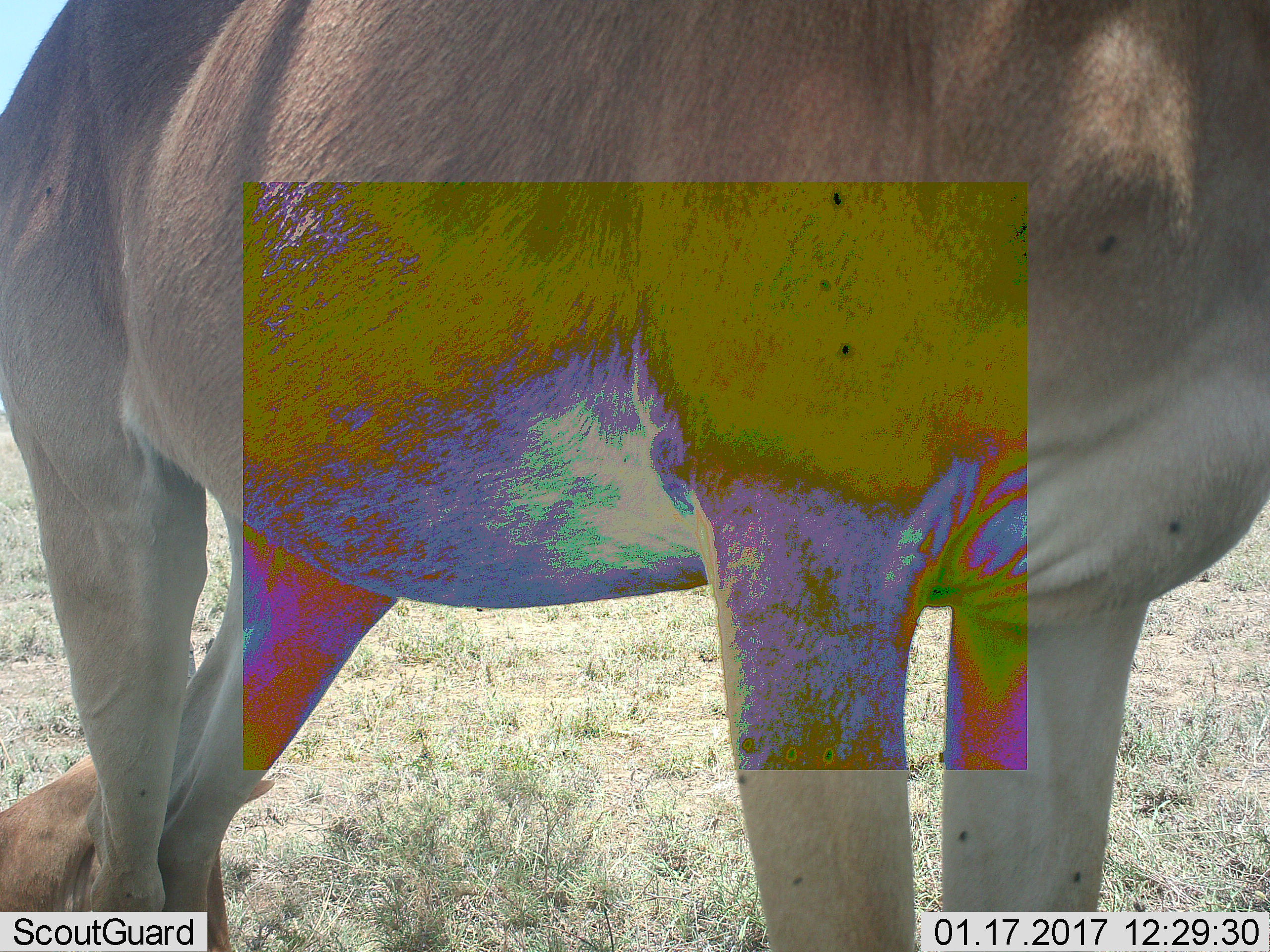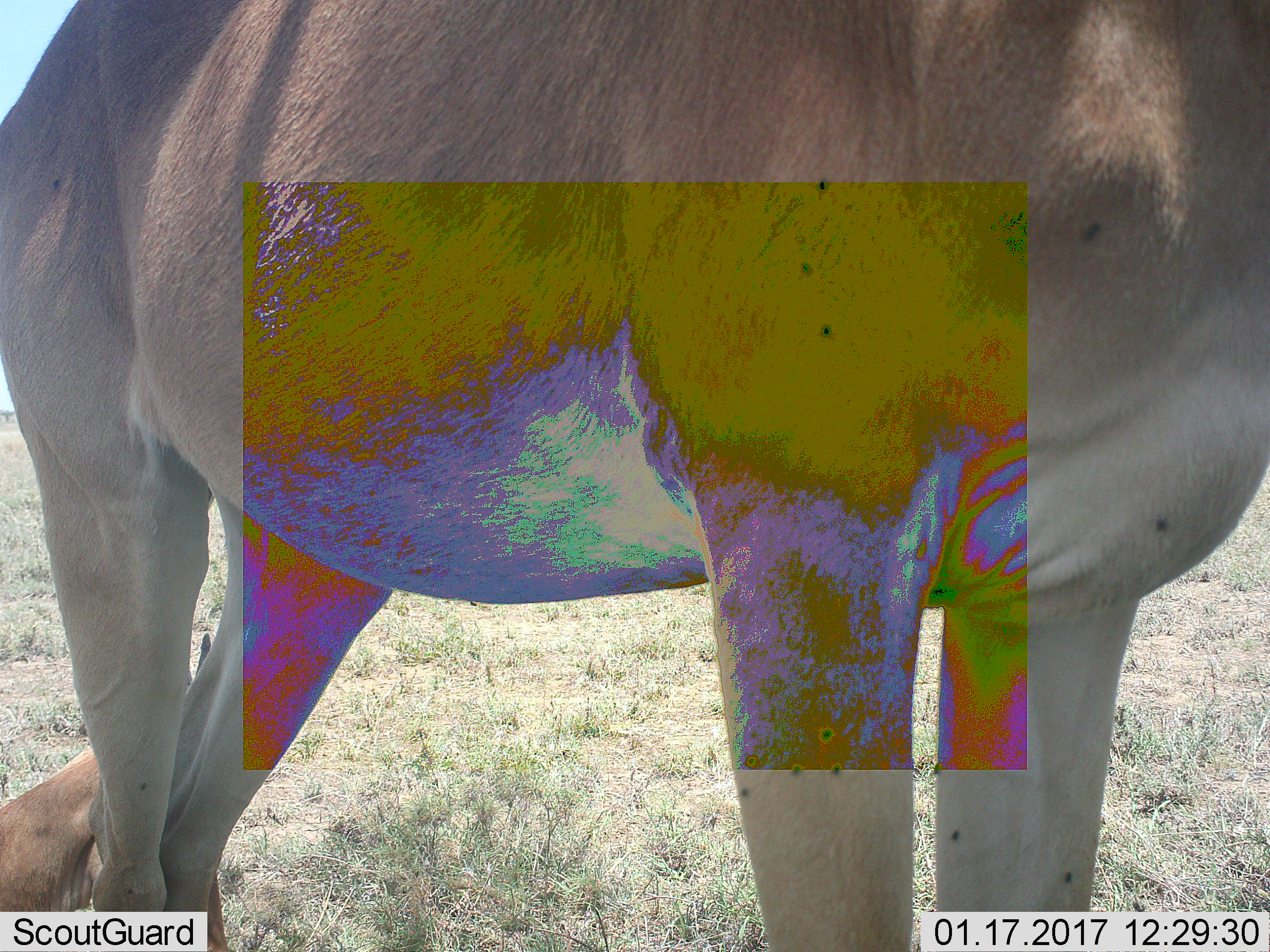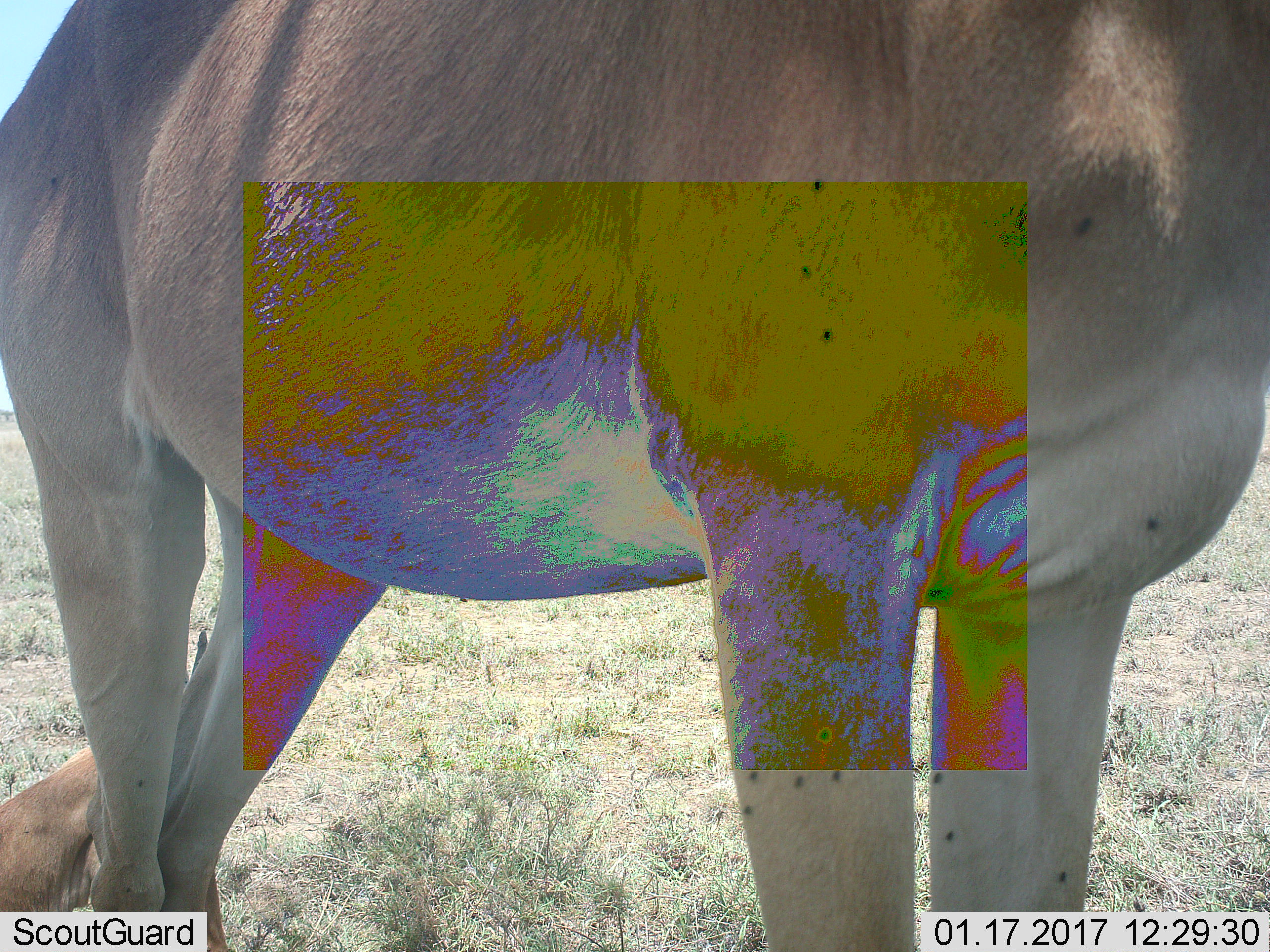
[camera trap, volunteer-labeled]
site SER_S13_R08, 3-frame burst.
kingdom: Animalia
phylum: Chordata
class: Mammalia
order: Artiodactyla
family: Bovidae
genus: Alcelaphus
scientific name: Alcelaphus buselaphus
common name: hartebeest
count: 2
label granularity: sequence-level